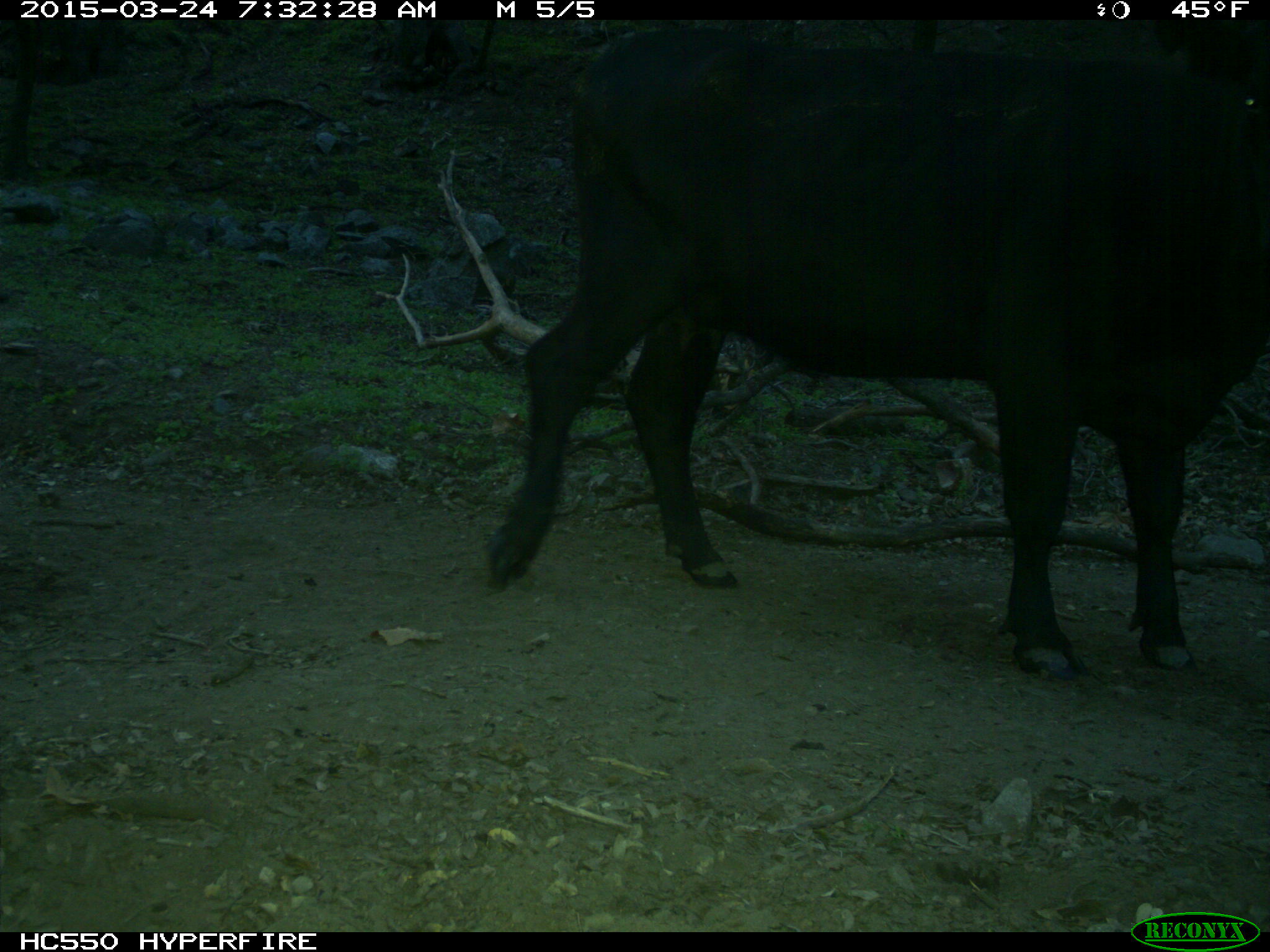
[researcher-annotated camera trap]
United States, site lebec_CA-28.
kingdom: Animalia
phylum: Chordata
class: Mammalia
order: Artiodactyla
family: Bovidae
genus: Bos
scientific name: Bos taurus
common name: domestic cow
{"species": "Bos taurus (domestic cow)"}